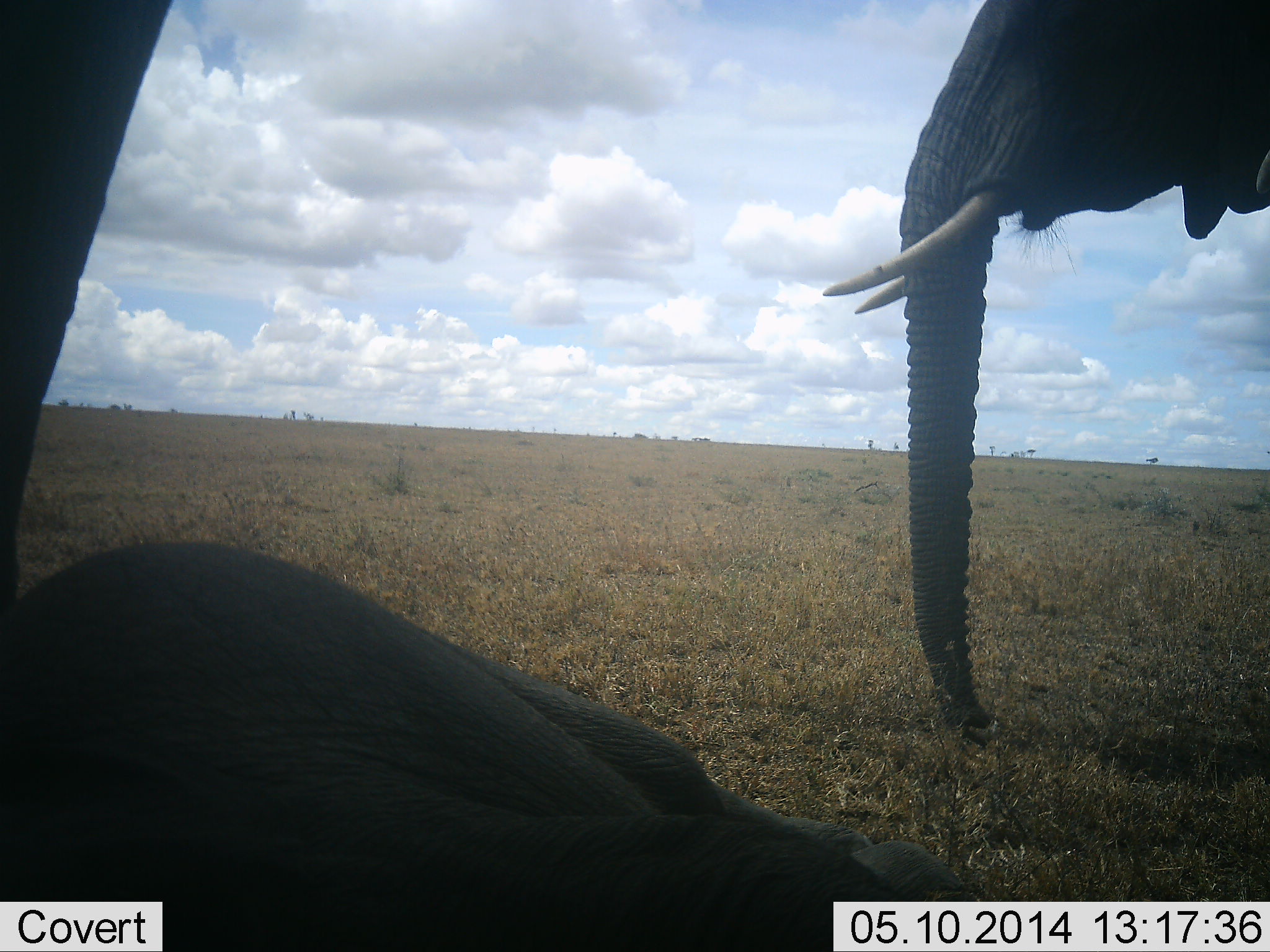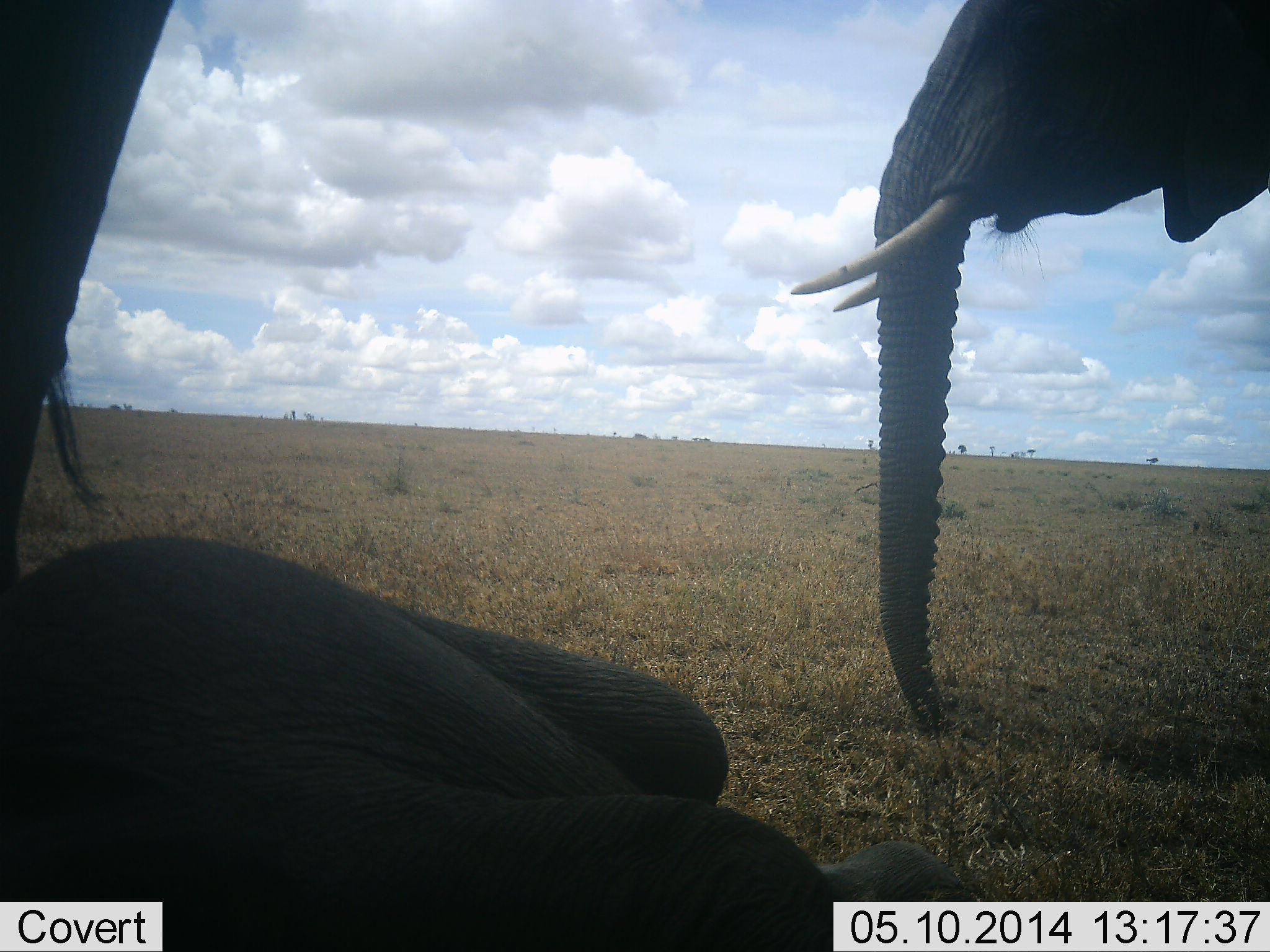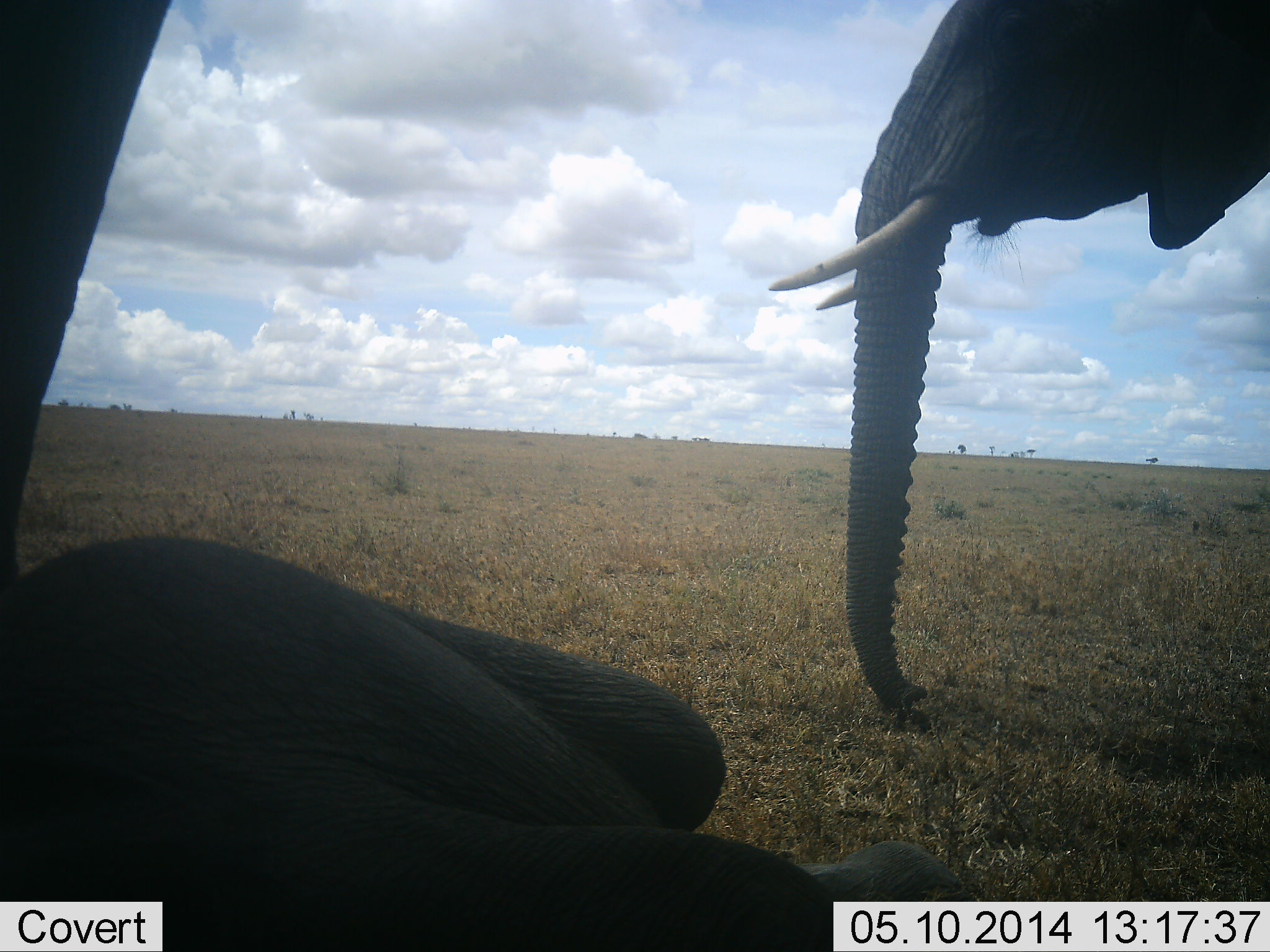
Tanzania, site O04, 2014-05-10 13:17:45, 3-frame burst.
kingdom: Animalia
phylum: Chordata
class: Mammalia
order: Proboscidea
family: Elephantidae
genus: Loxodonta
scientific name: Loxodonta africana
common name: african bush elephant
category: elephant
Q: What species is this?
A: Elephant (african bush elephant) (Loxodonta africana).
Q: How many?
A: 3.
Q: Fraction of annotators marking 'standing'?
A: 90%.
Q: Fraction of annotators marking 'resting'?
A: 90%.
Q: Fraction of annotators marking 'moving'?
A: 0%.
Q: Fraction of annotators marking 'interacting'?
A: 0%.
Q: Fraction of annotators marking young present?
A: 60%.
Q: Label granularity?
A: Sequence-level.